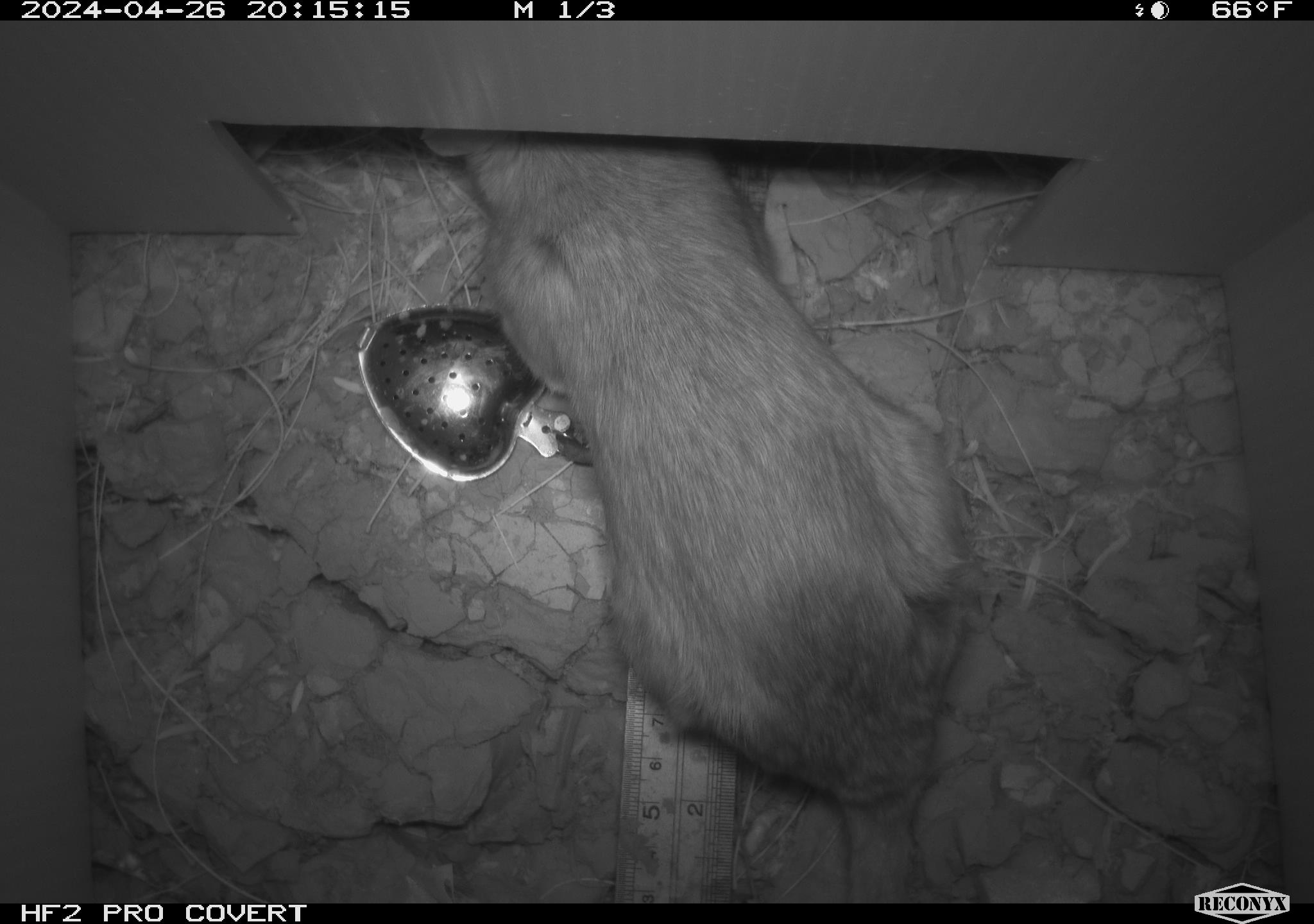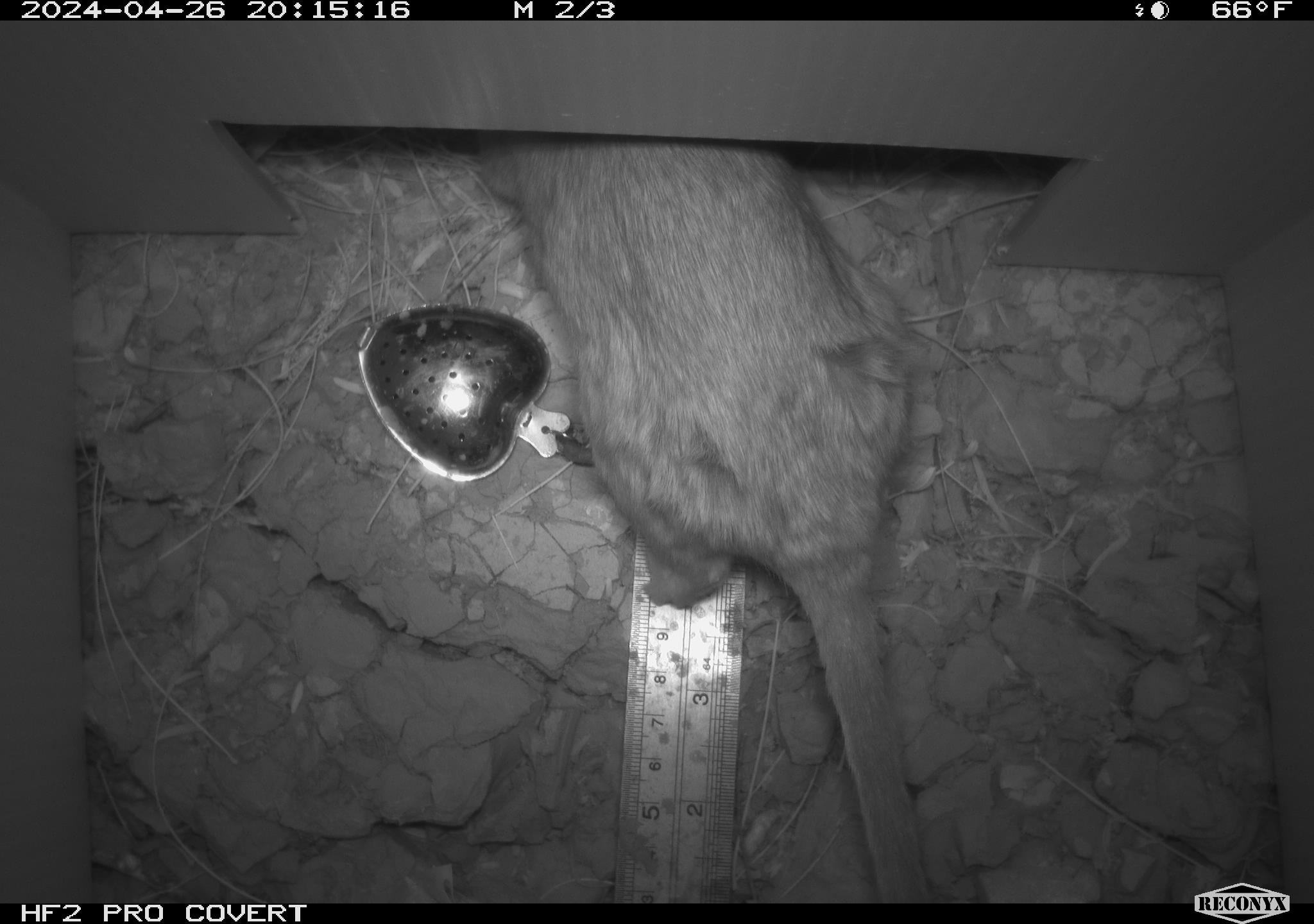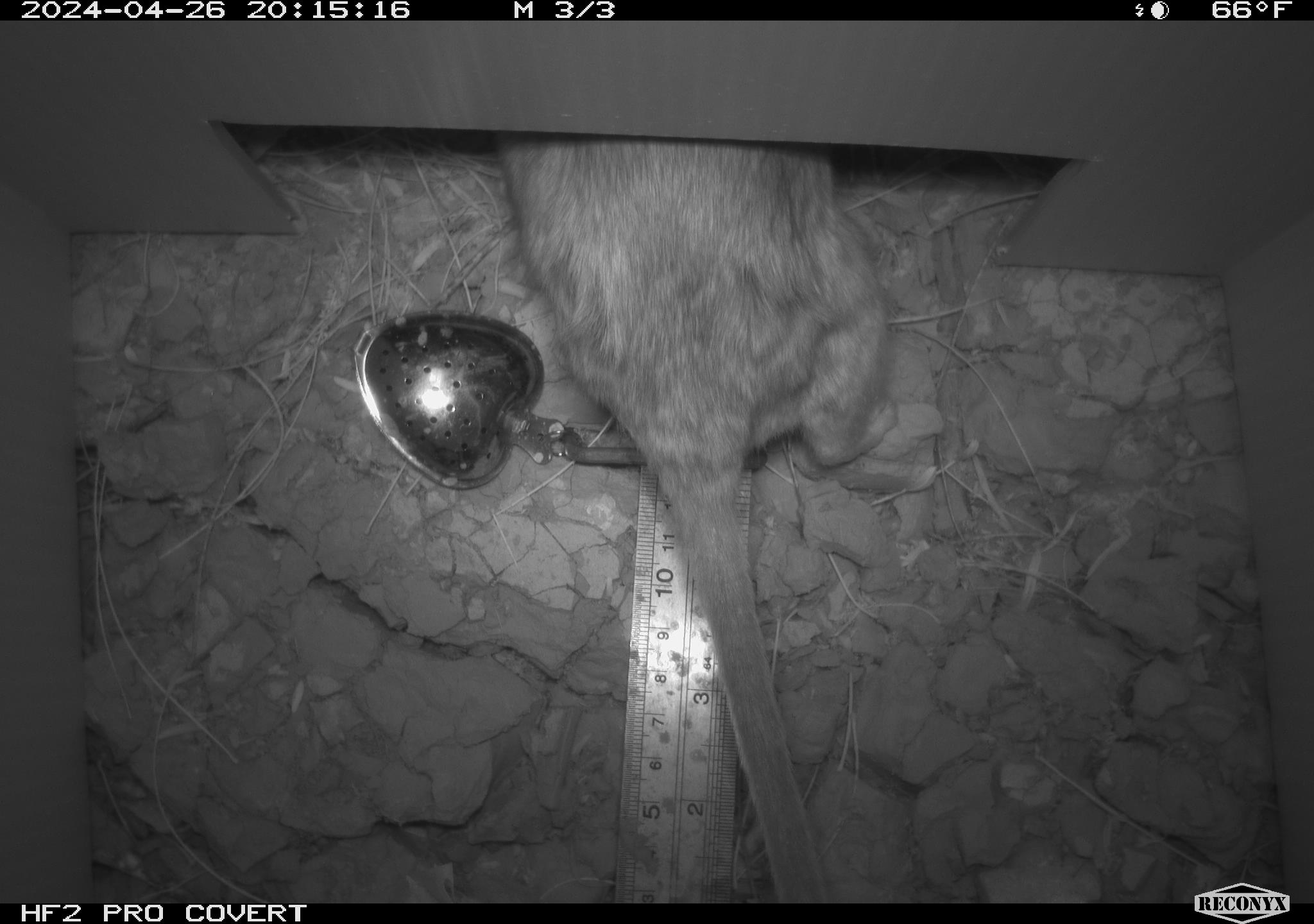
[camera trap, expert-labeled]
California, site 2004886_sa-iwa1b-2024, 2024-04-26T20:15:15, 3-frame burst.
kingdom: Animalia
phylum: Chordata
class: Mammalia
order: Rodentia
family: Cricetidae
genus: Neotoma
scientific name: Neotoma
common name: pack rat or woodrat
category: neotoma species